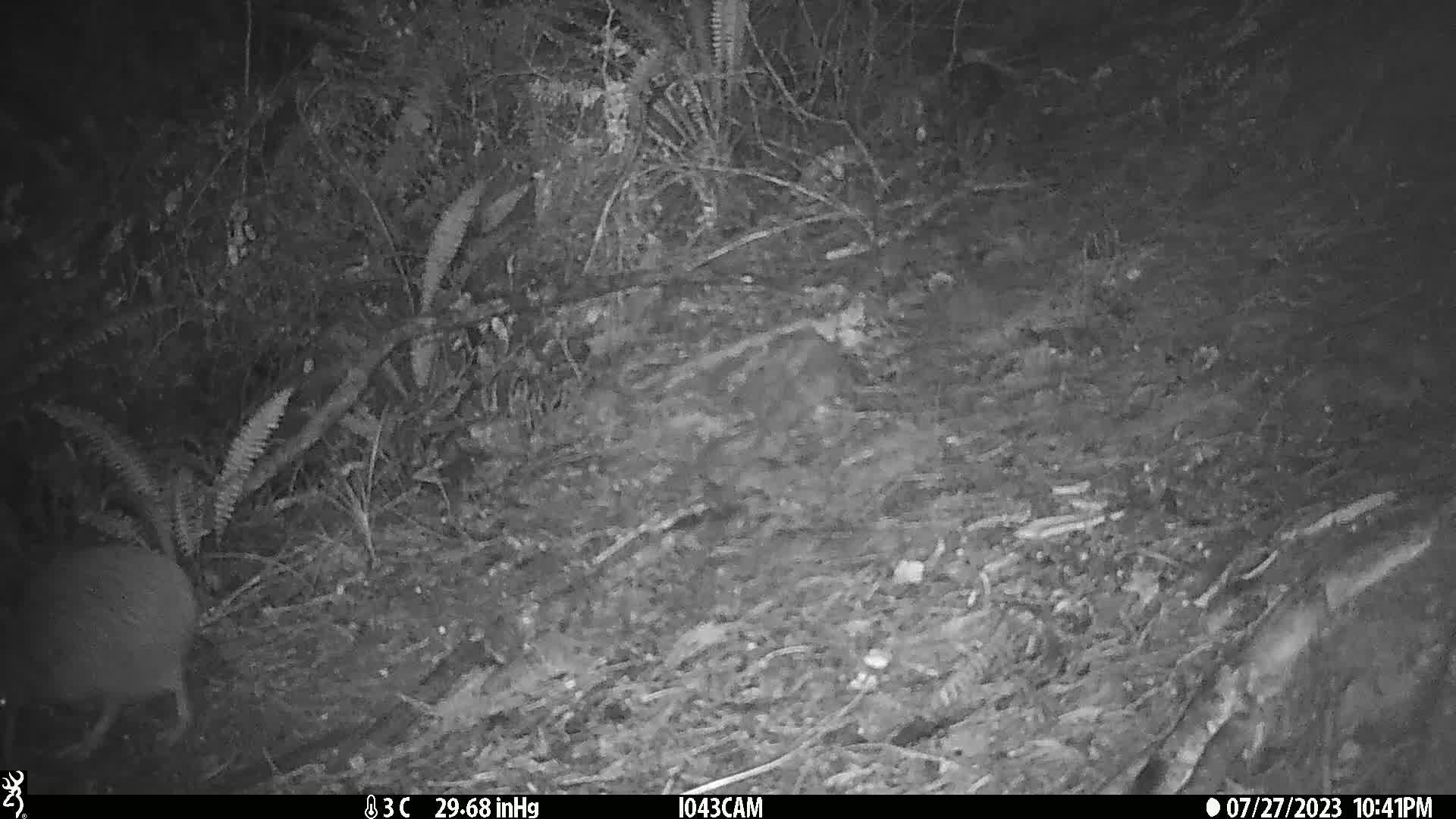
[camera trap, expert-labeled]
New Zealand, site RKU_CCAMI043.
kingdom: Animalia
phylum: Chordata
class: Aves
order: Apterygiformes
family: Apterygidae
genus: Apteryx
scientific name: Apteryx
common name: kiwi